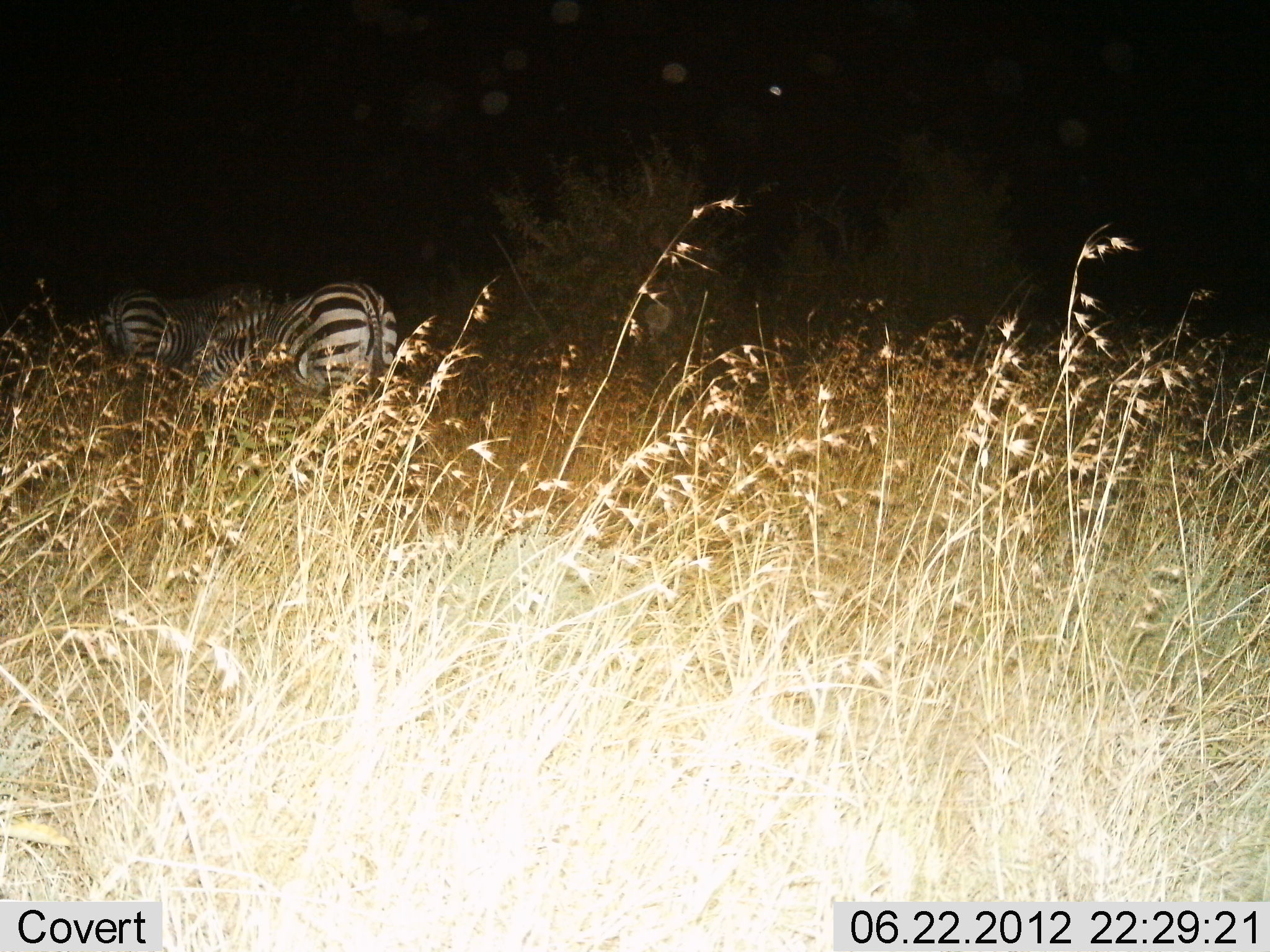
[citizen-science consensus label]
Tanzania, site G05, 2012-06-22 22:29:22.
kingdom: Animalia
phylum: Chordata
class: Mammalia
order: Perissodactyla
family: Equidae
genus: Equus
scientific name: Equus quagga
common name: plains zebra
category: zebra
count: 2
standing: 70%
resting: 0%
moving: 10%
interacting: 10%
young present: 0%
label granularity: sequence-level